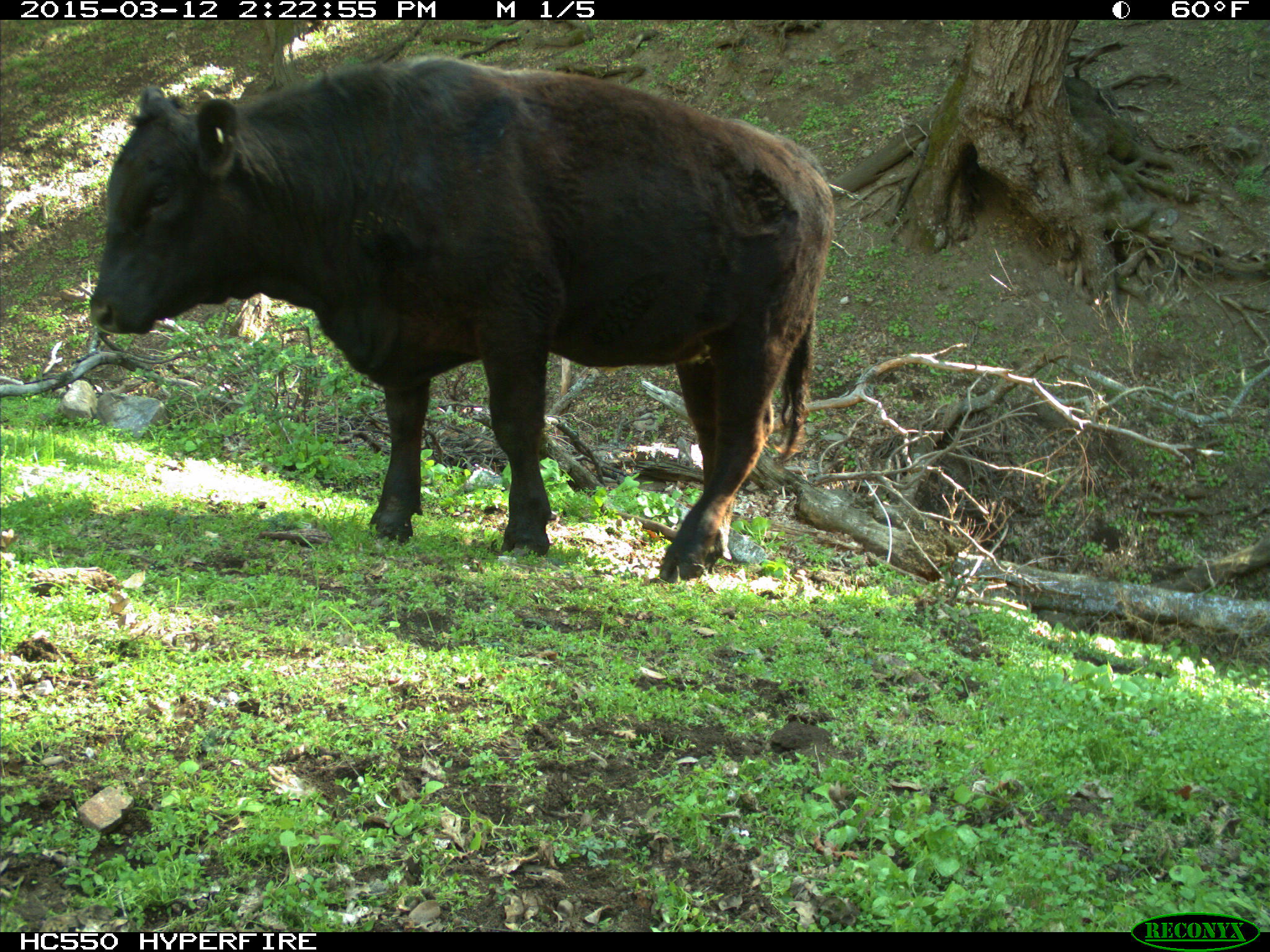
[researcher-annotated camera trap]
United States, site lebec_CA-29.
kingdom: Animalia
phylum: Chordata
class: Mammalia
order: Artiodactyla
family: Bovidae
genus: Bos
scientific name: Bos taurus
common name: domestic cow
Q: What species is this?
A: Bos taurus (domestic cow).